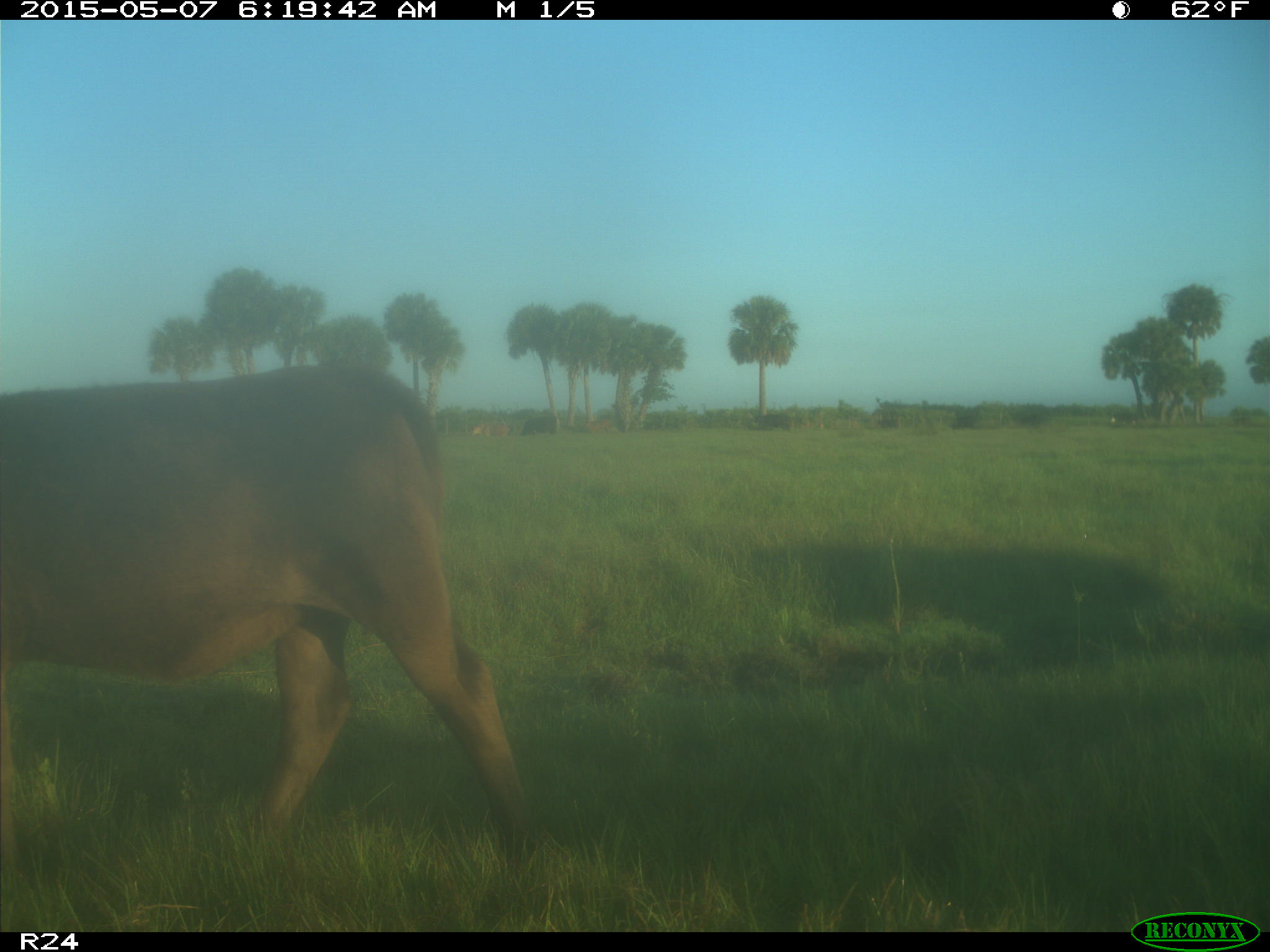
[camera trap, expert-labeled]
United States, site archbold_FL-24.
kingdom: Animalia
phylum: Chordata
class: Mammalia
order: Artiodactyla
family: Bovidae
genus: Bos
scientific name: Bos taurus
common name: domestic cow